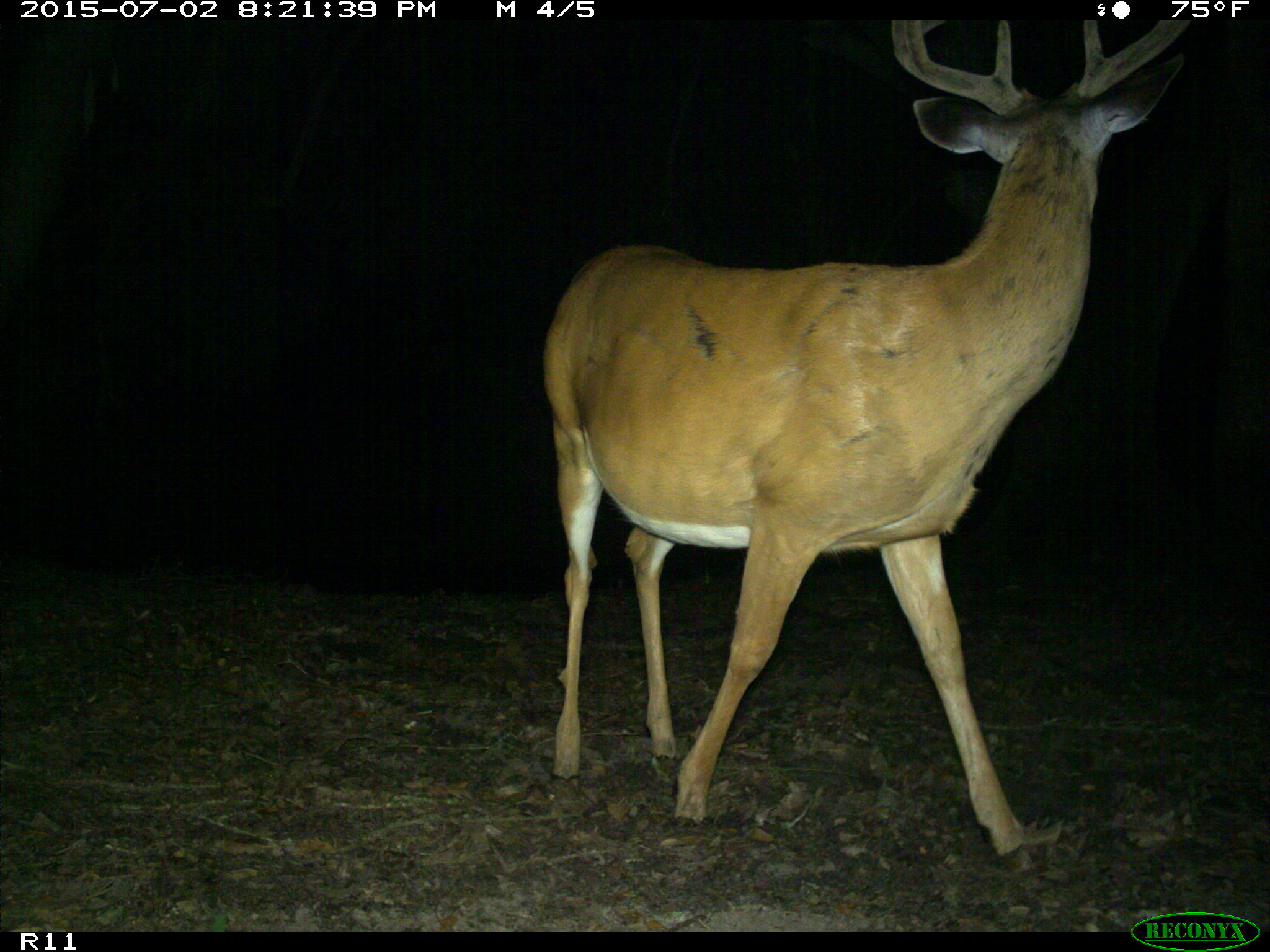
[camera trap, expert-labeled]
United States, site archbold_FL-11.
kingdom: Animalia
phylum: Chordata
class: Mammalia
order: Artiodactyla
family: Cervidae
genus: Odocoileus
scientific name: Odocoileus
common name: deer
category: unidentified deer